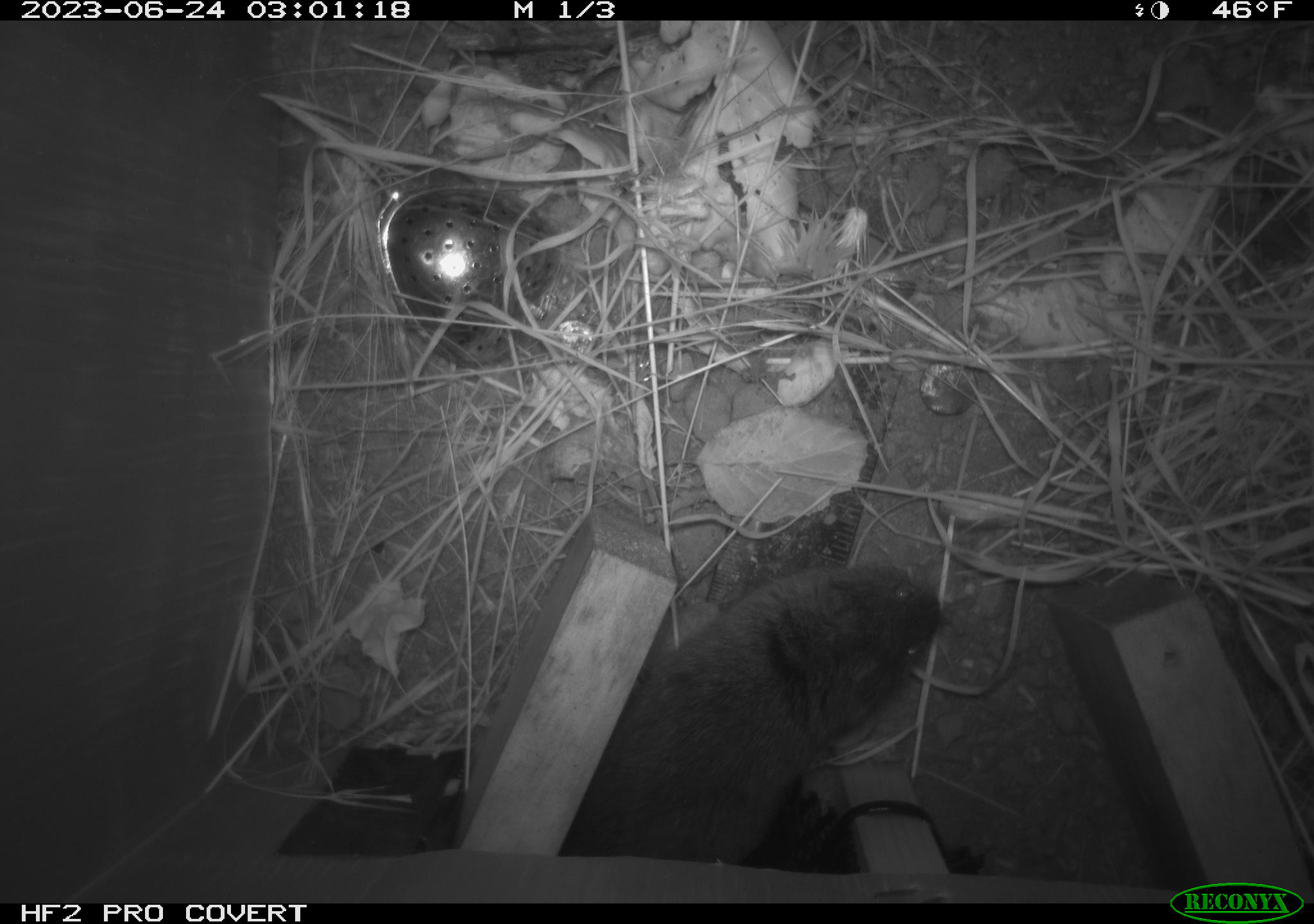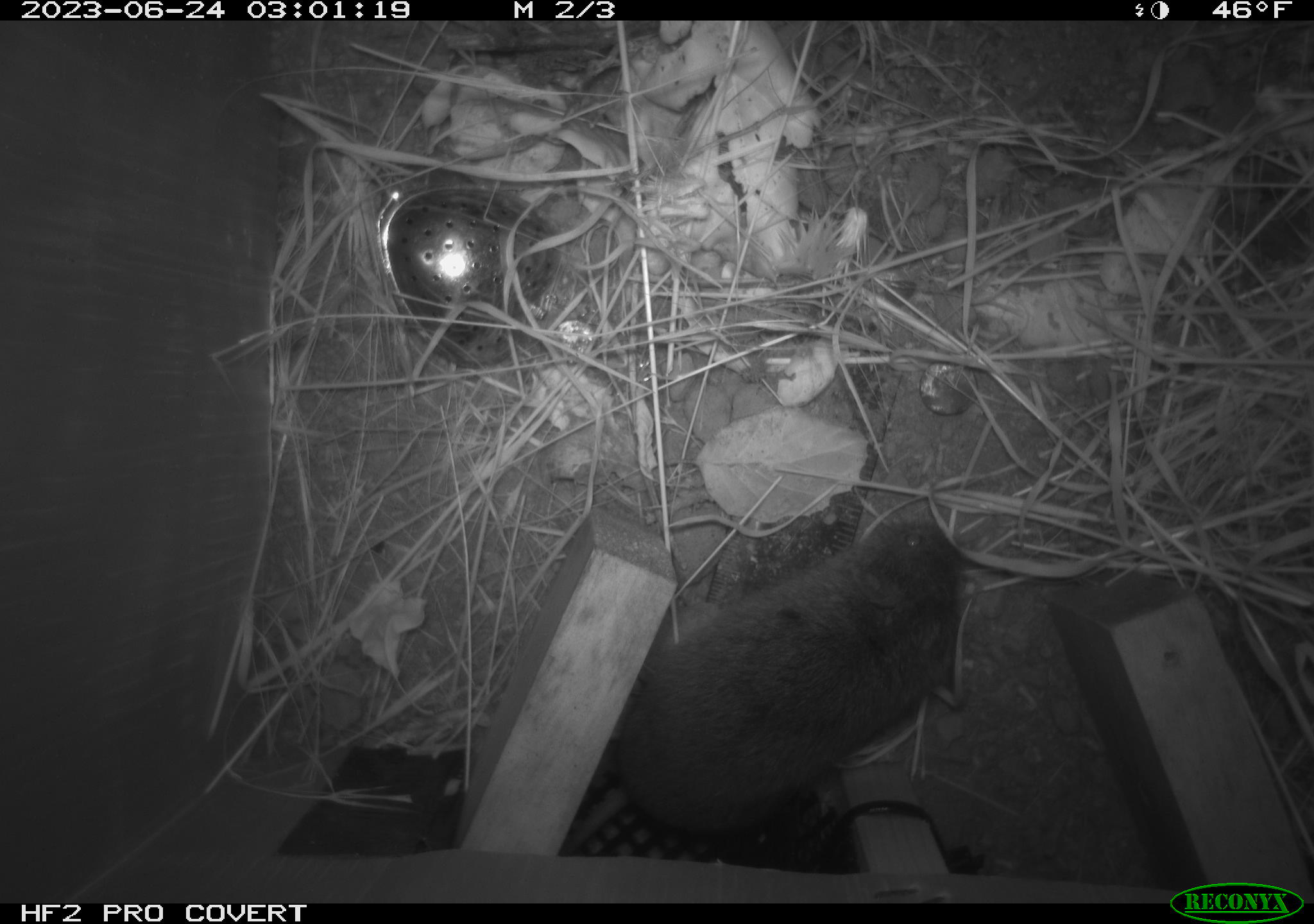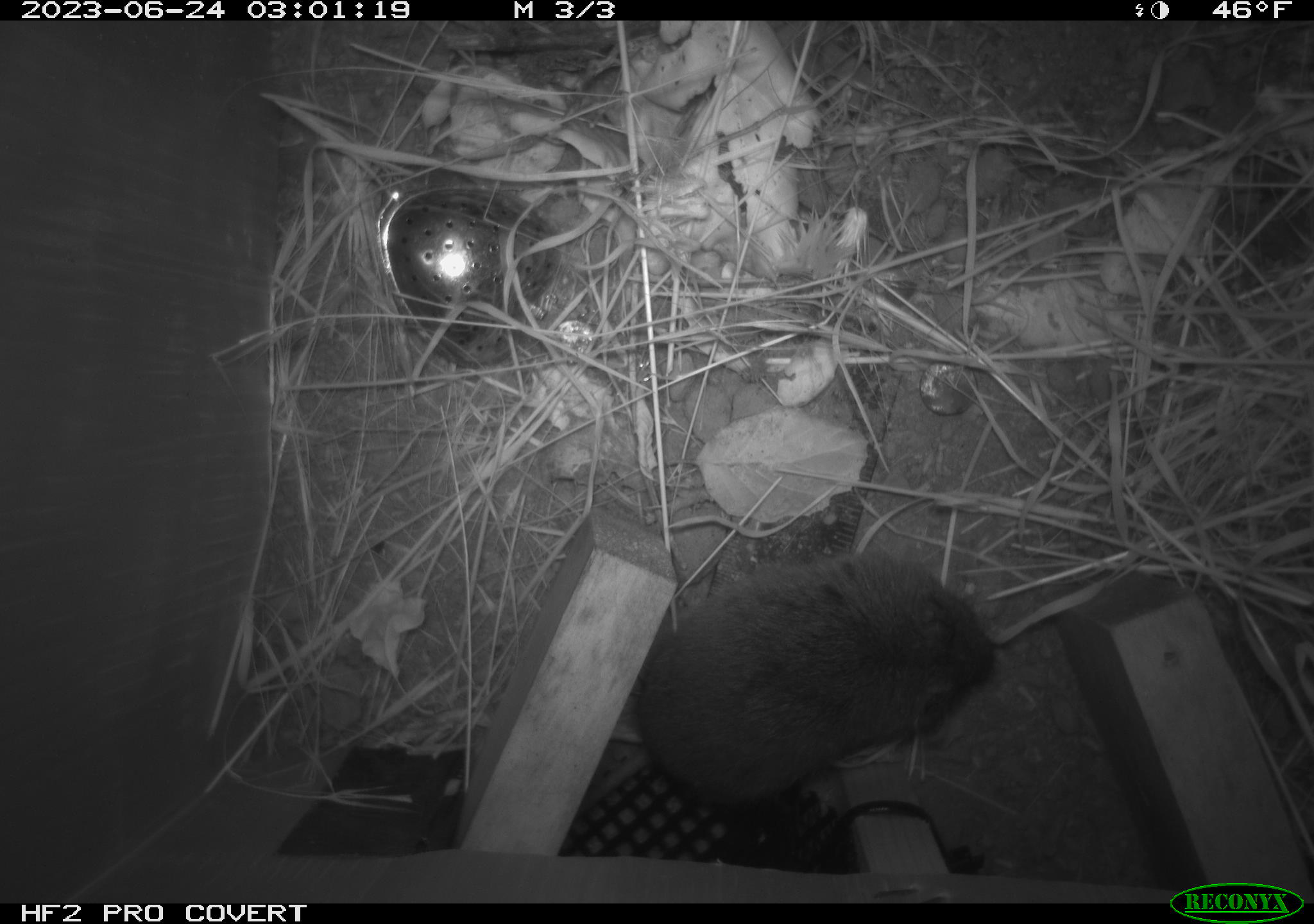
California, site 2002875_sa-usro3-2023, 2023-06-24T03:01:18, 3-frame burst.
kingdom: Animalia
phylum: Chordata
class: Mammalia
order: Rodentia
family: Cricetidae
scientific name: Arvicolinae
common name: voles, lemmings, and muskrats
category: arvicolinae subfamily